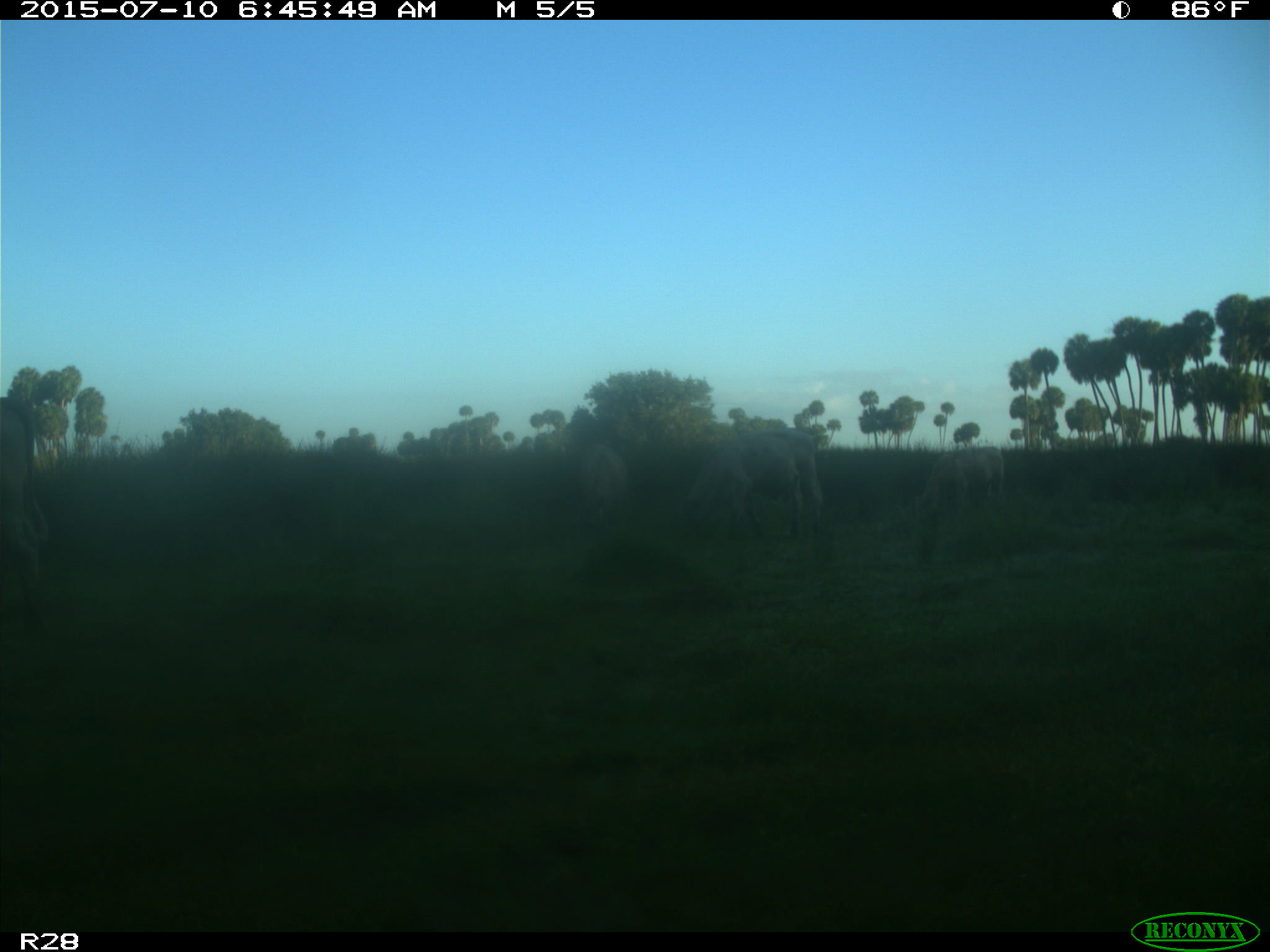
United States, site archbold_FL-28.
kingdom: Animalia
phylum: Chordata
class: Mammalia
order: Artiodactyla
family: Bovidae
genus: Bos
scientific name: Bos taurus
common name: domestic cow